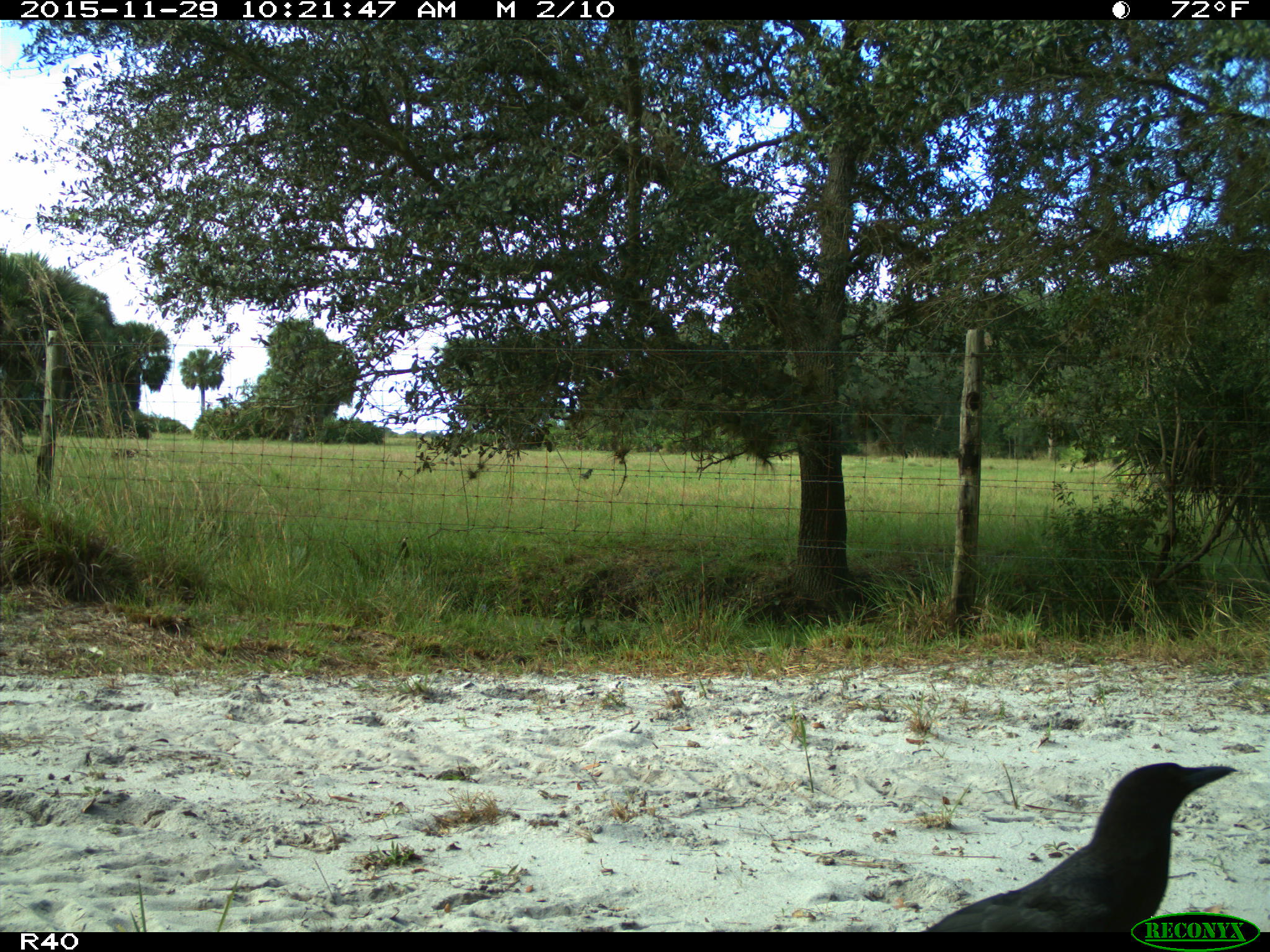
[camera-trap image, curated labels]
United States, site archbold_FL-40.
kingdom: Animalia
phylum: Chordata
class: Aves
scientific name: Aves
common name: birds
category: unidentified bird